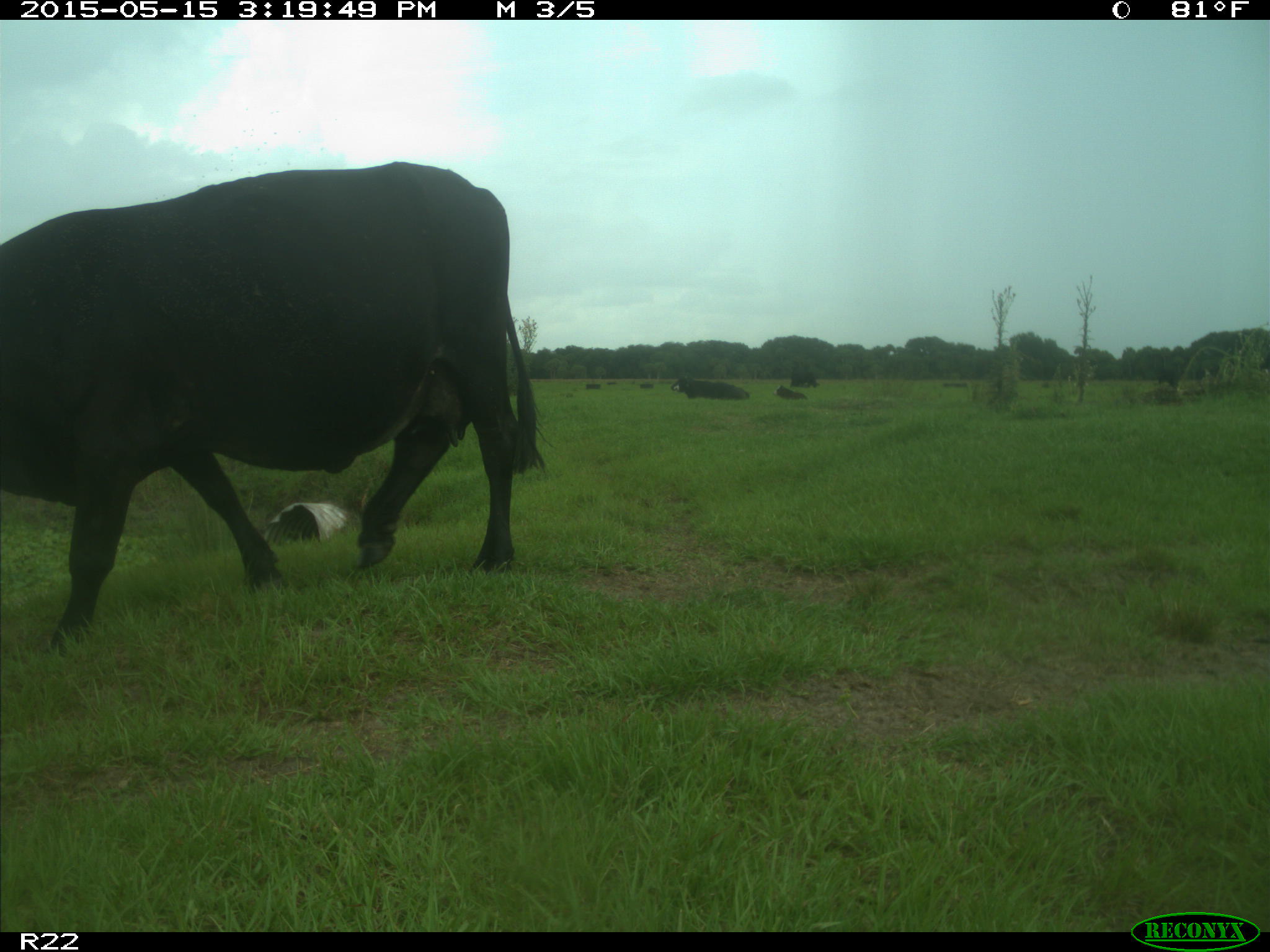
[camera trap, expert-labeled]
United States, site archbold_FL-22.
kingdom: Animalia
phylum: Chordata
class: Mammalia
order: Artiodactyla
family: Bovidae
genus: Bos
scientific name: Bos taurus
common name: domestic cow